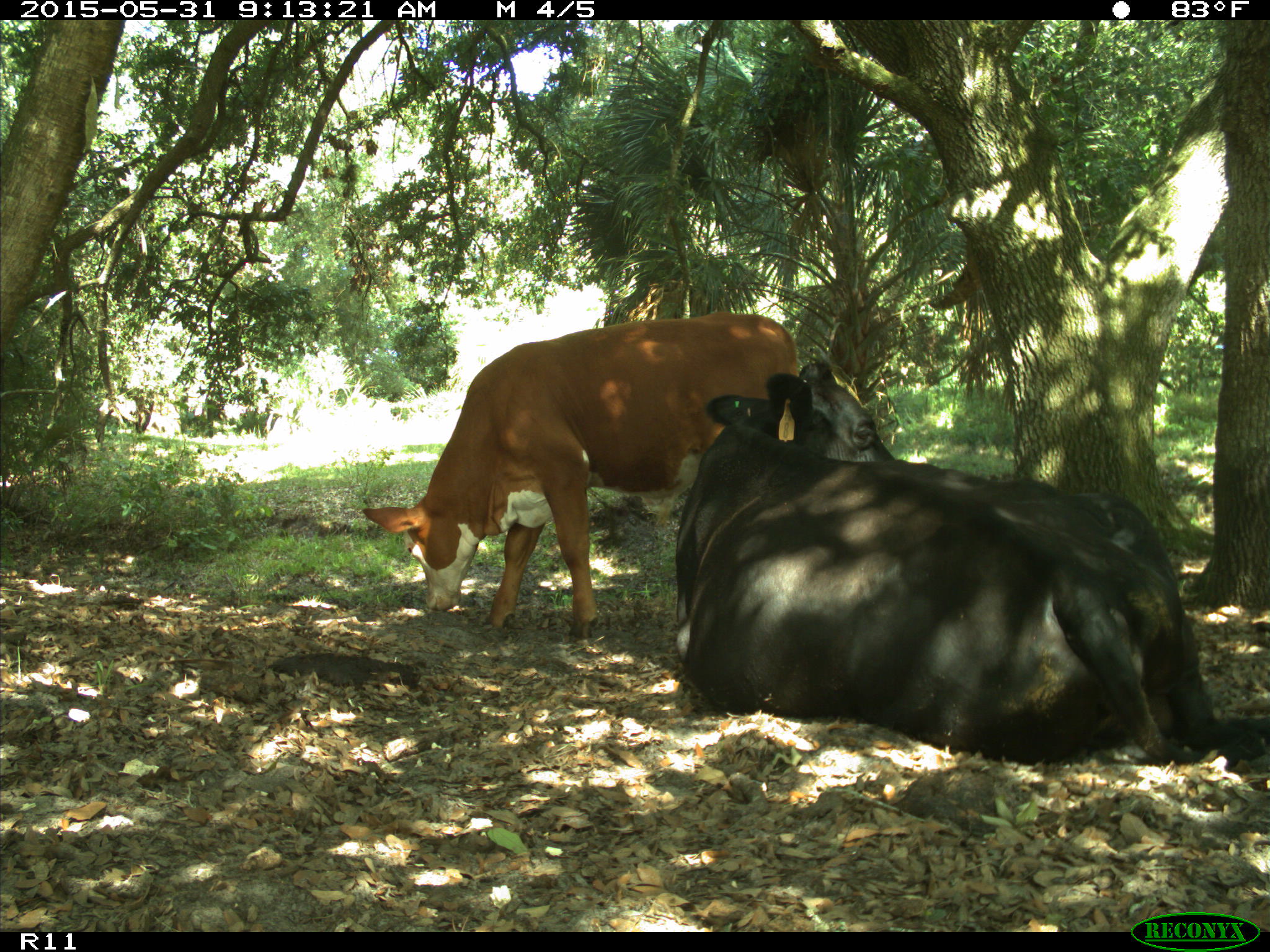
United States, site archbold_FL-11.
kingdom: Animalia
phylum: Chordata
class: Mammalia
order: Artiodactyla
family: Bovidae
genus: Bos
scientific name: Bos taurus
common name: domestic cow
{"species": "Bos taurus (domestic cow)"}